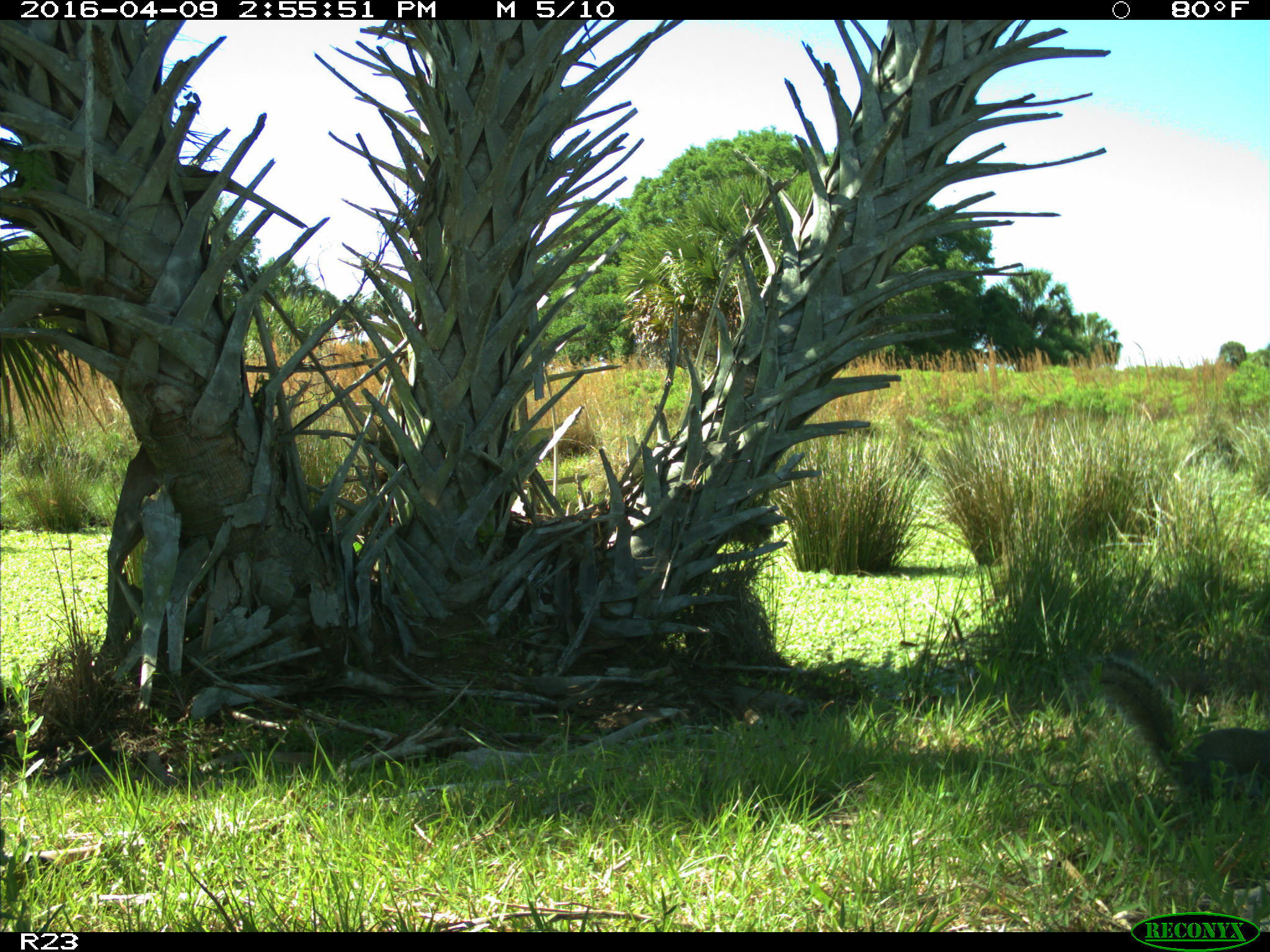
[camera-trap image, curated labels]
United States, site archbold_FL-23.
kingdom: Animalia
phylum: Chordata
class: Mammalia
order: Rodentia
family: Sciuridae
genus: Sciurus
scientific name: Sciurus carolinensis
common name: eastern gray squirrel